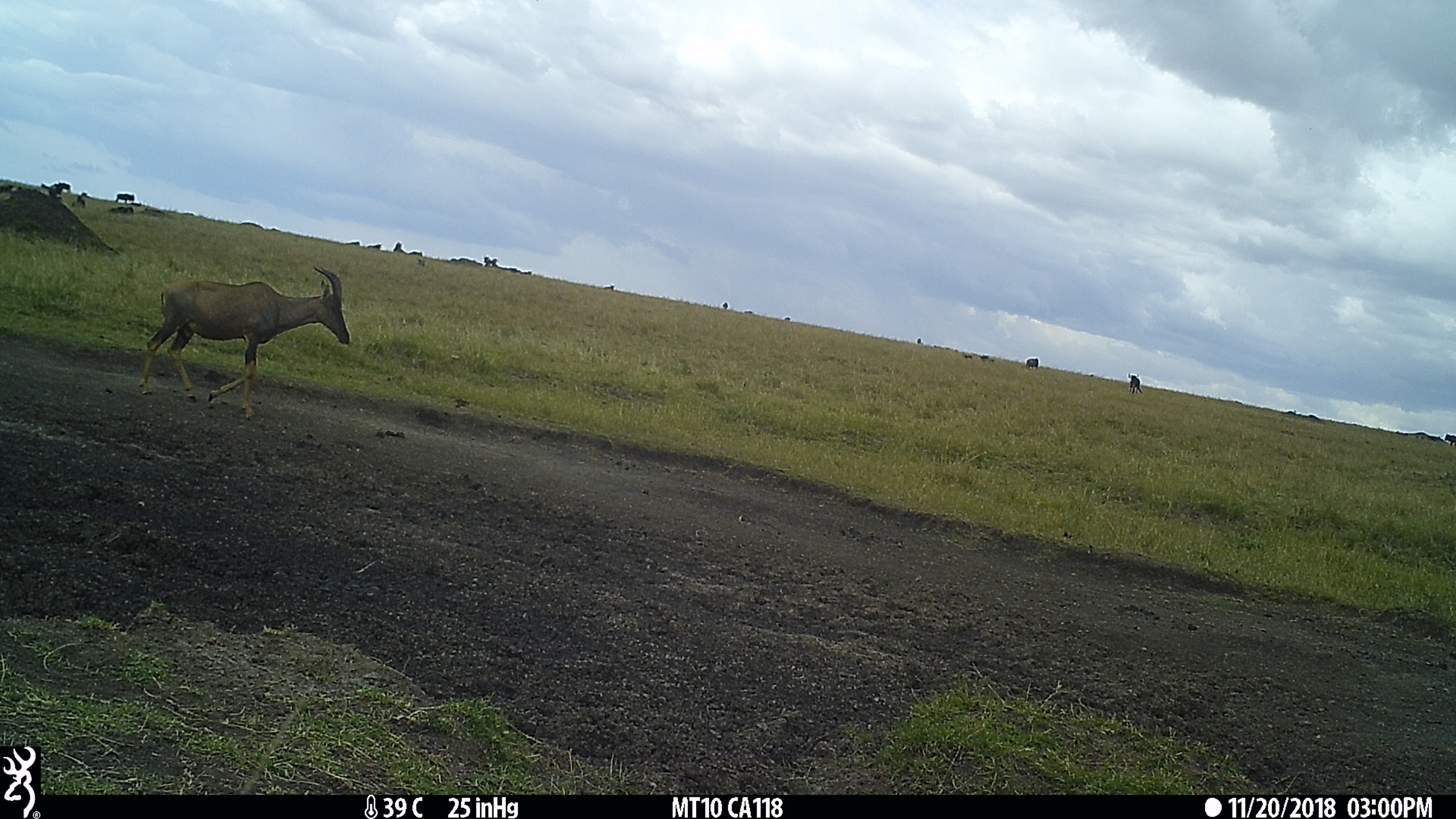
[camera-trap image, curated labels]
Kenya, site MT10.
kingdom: Animalia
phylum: Chordata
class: Mammalia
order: Artiodactyla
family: Bovidae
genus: Damaliscus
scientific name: Damaliscus lunatus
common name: topi